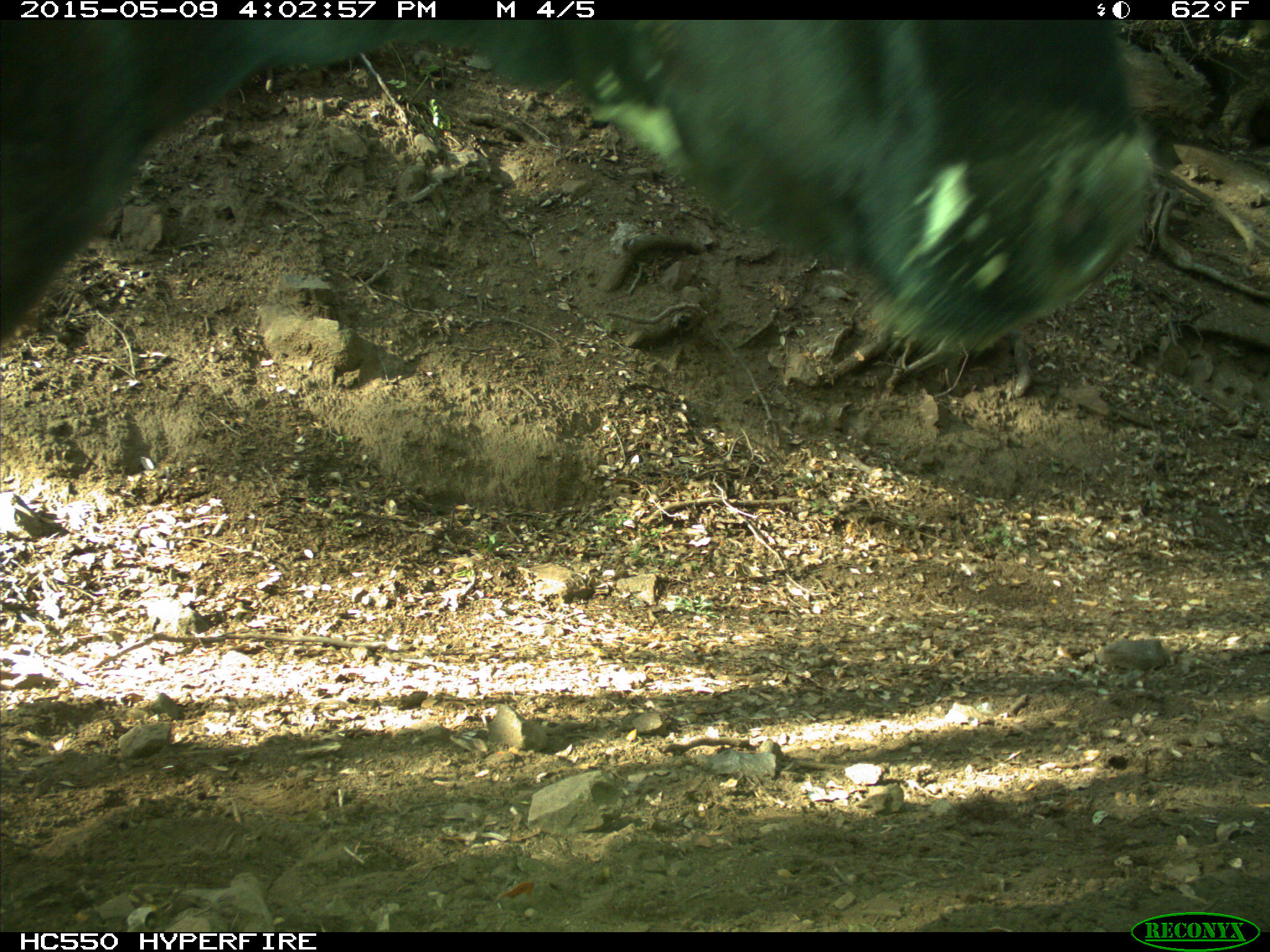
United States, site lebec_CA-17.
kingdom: Animalia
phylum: Chordata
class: Mammalia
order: Artiodactyla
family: Bovidae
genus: Bos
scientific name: Bos taurus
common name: domestic cow